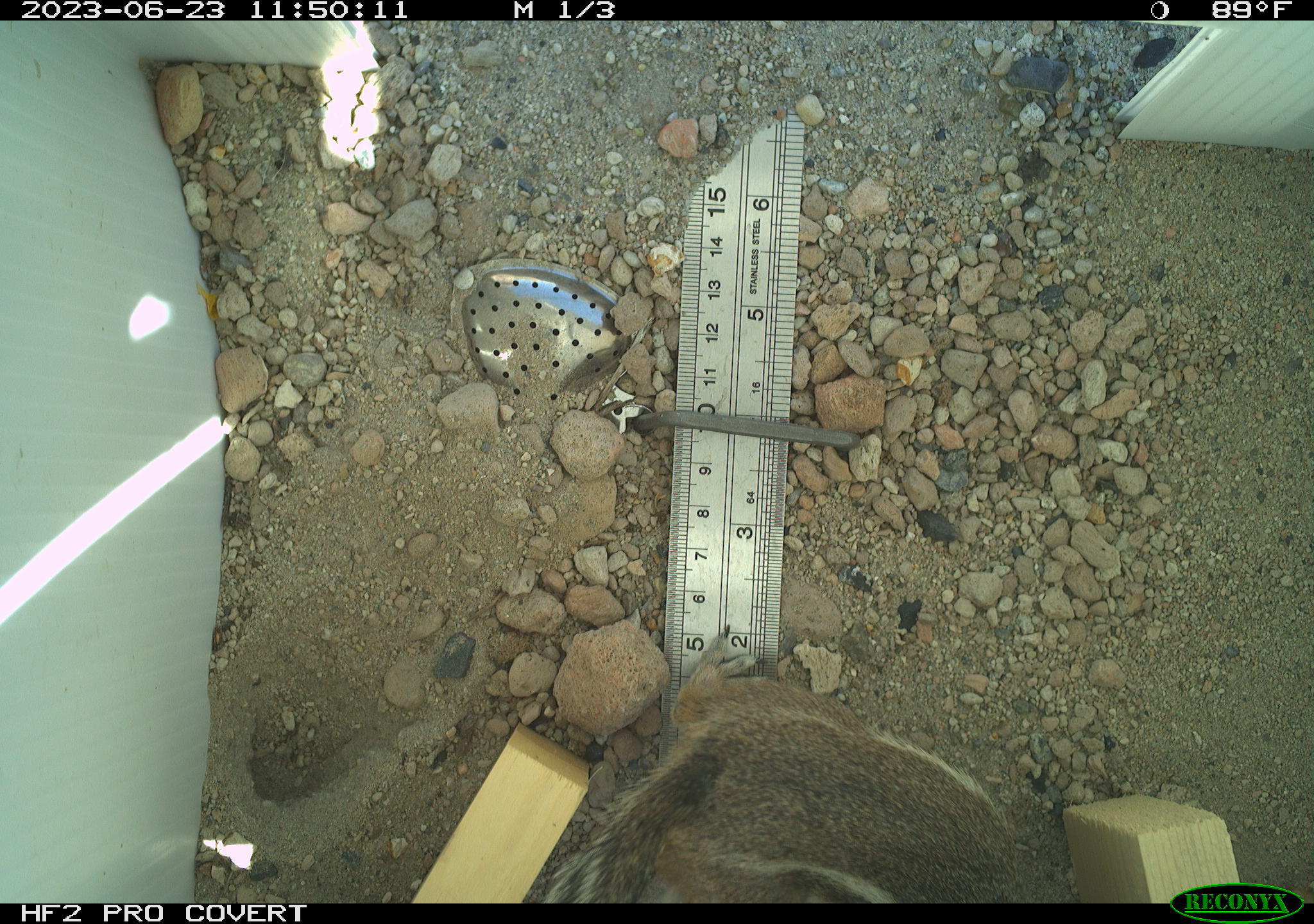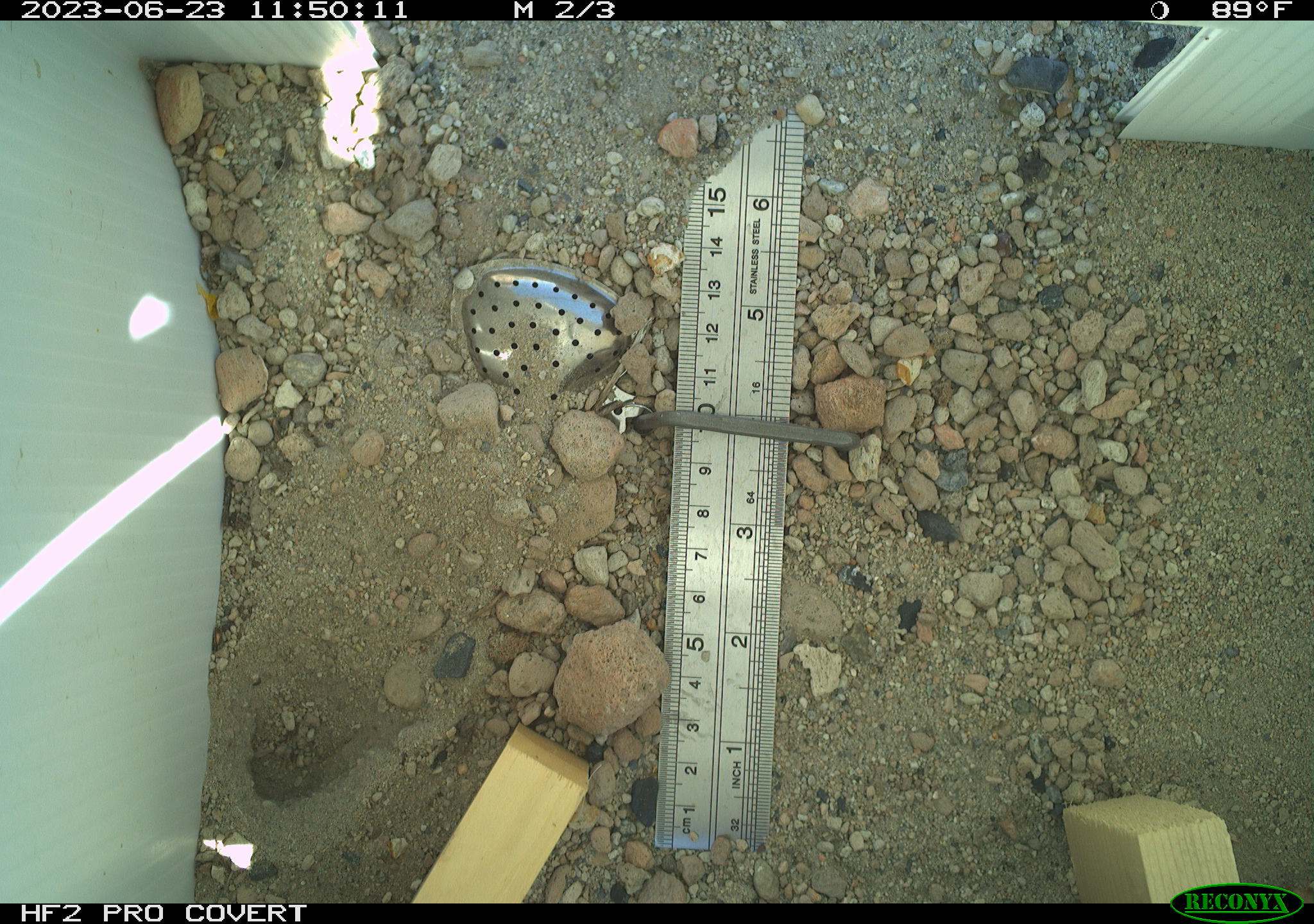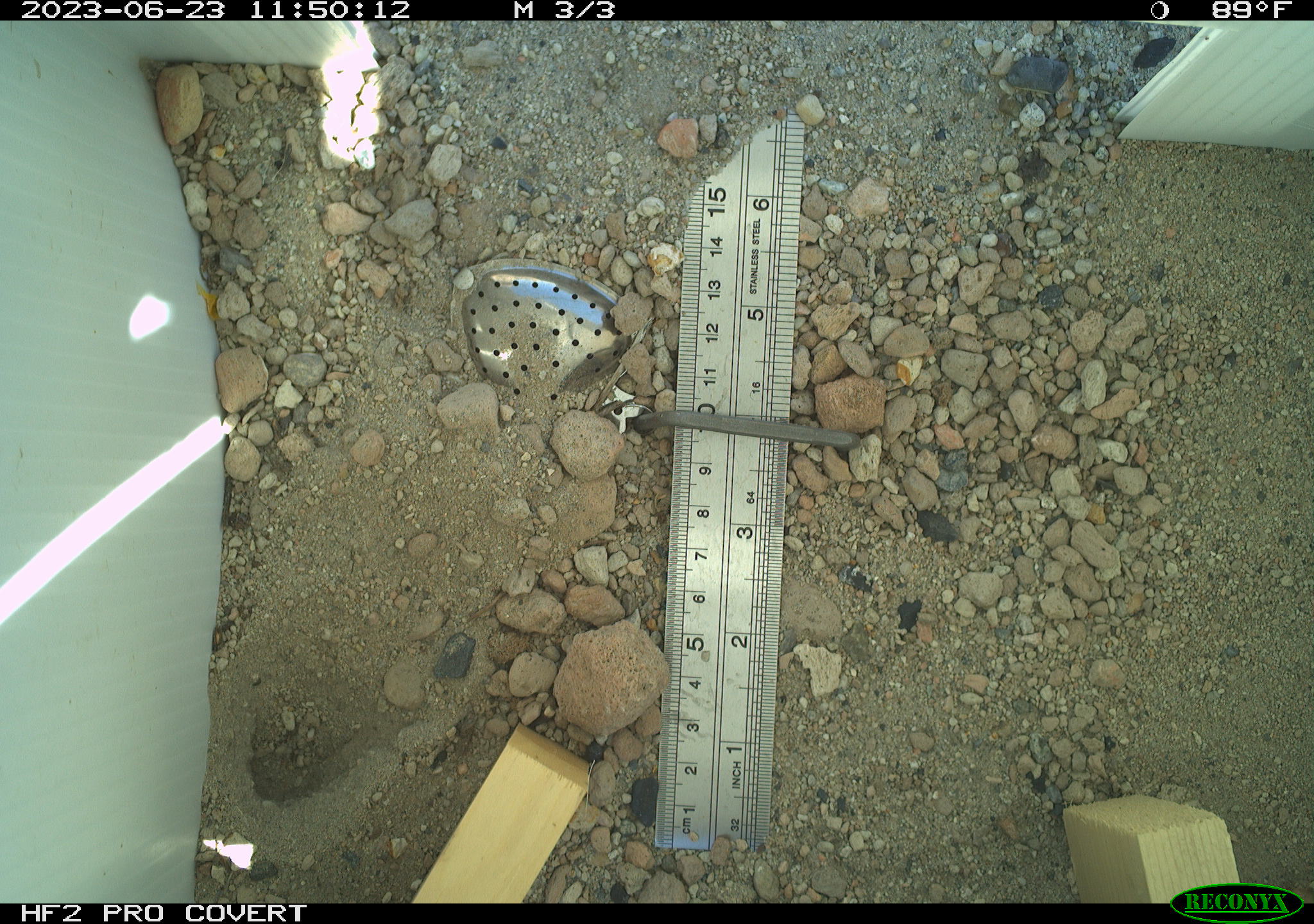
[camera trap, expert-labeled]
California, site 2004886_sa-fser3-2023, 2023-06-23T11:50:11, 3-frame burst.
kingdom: Animalia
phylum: Chordata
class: Mammalia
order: Rodentia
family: Sciuridae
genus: Ammospermophilus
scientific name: Ammospermophilus leucurus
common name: white-tailed antelope squirrel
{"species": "white-tailed antelope squirrel (Ammospermophilus leucurus)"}